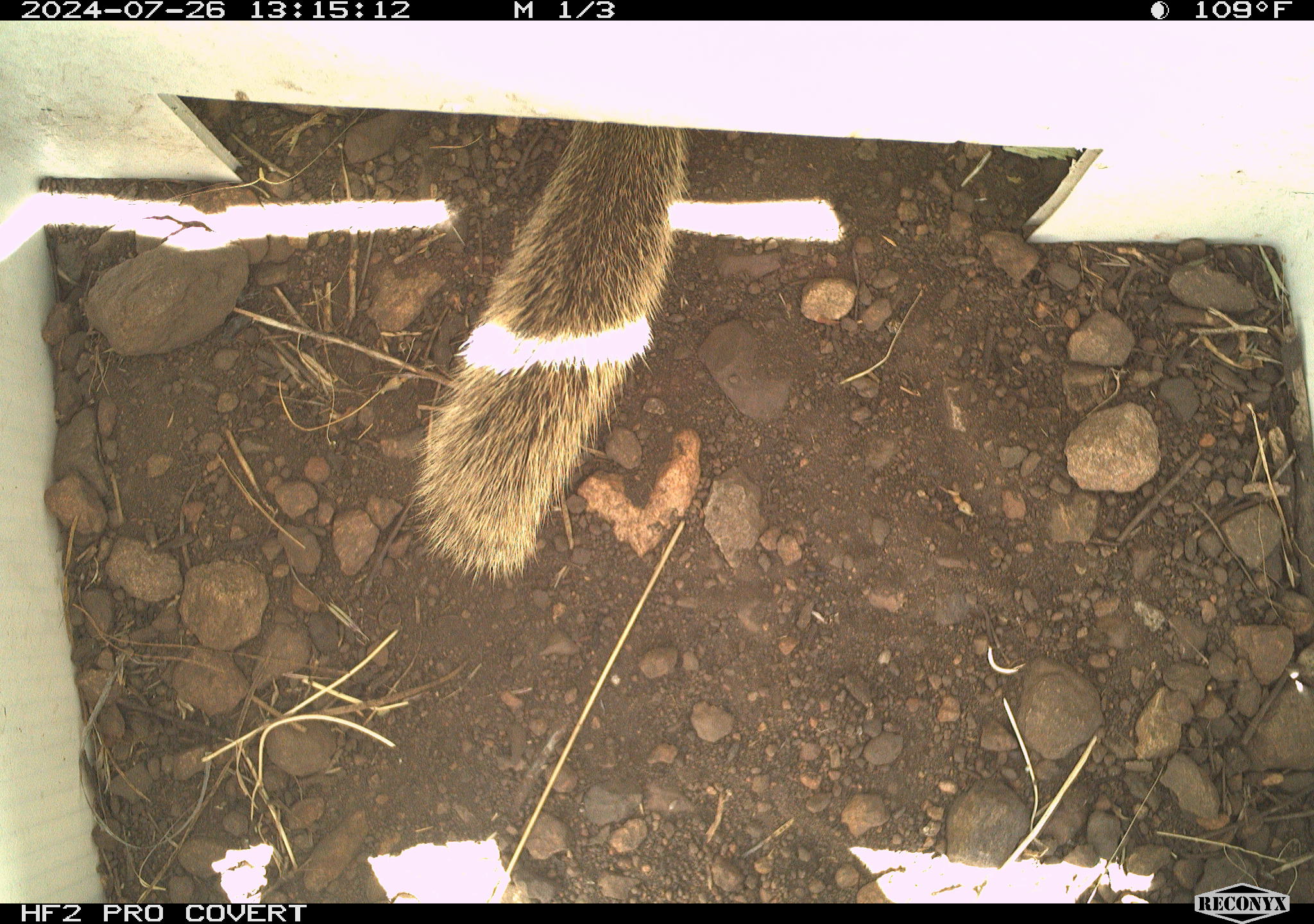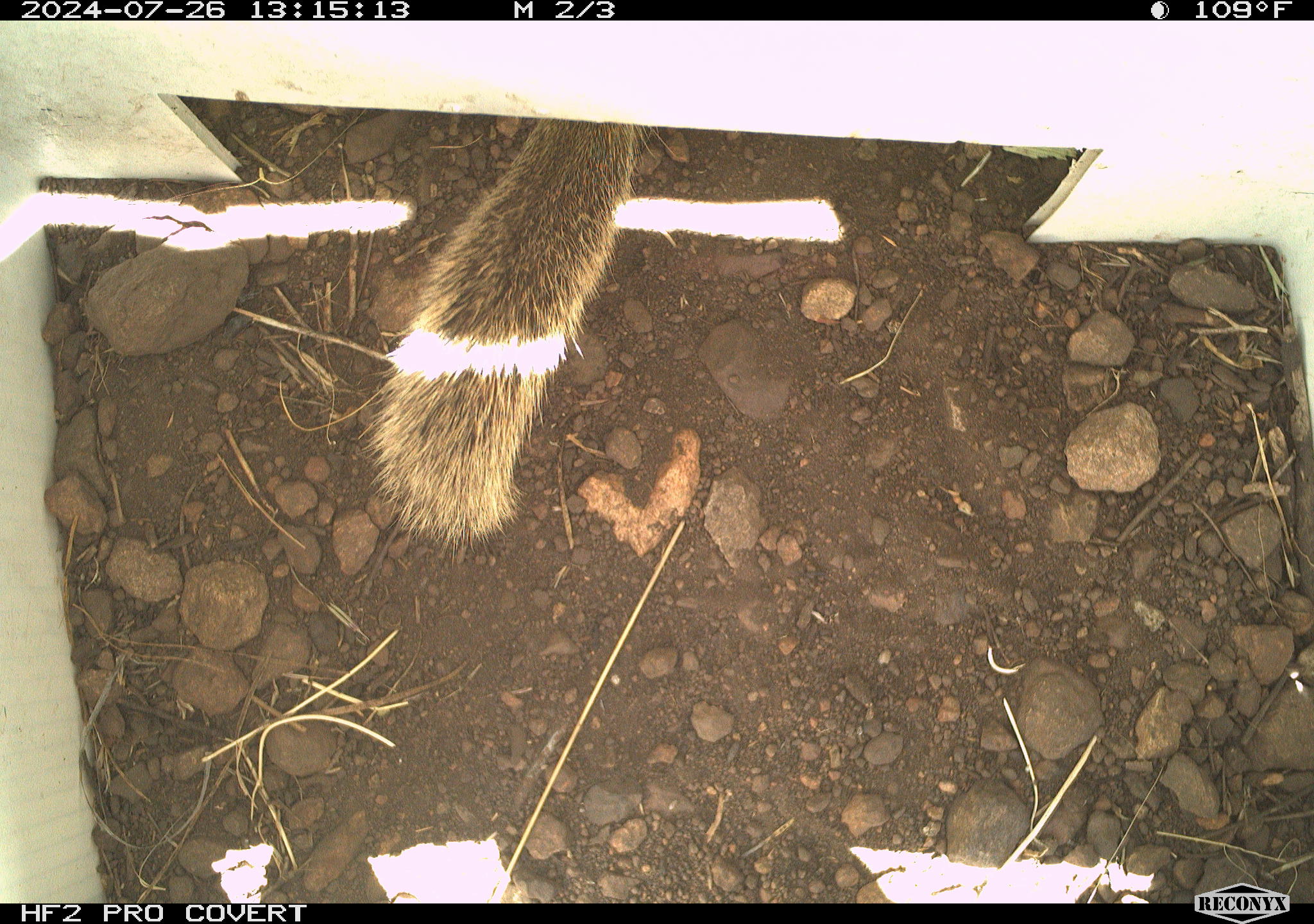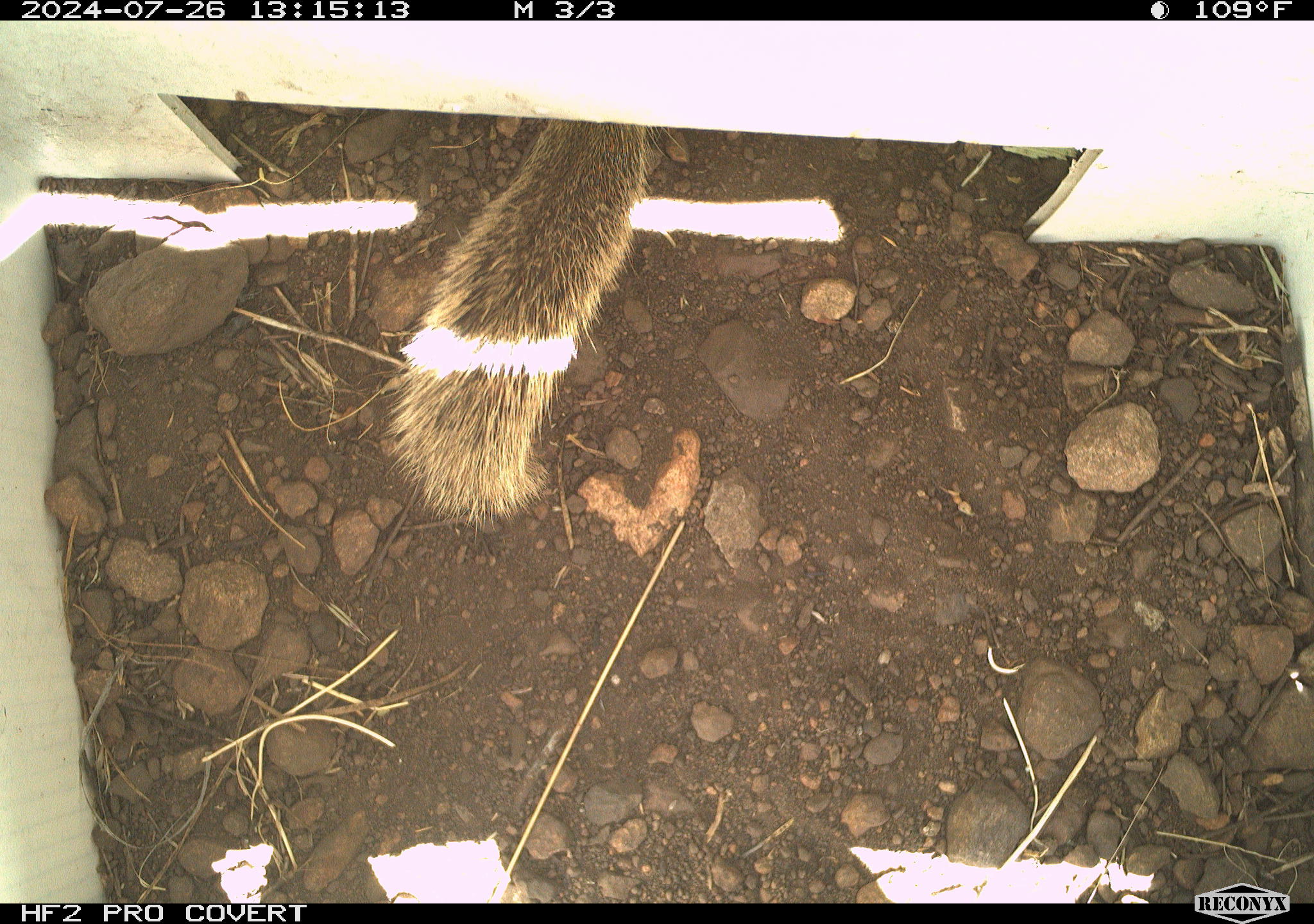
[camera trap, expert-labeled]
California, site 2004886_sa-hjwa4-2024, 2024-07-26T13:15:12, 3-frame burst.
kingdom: Animalia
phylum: Chordata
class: Mammalia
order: Rodentia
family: Sciuridae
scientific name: Sciuridae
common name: squirrels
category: sciuridae family